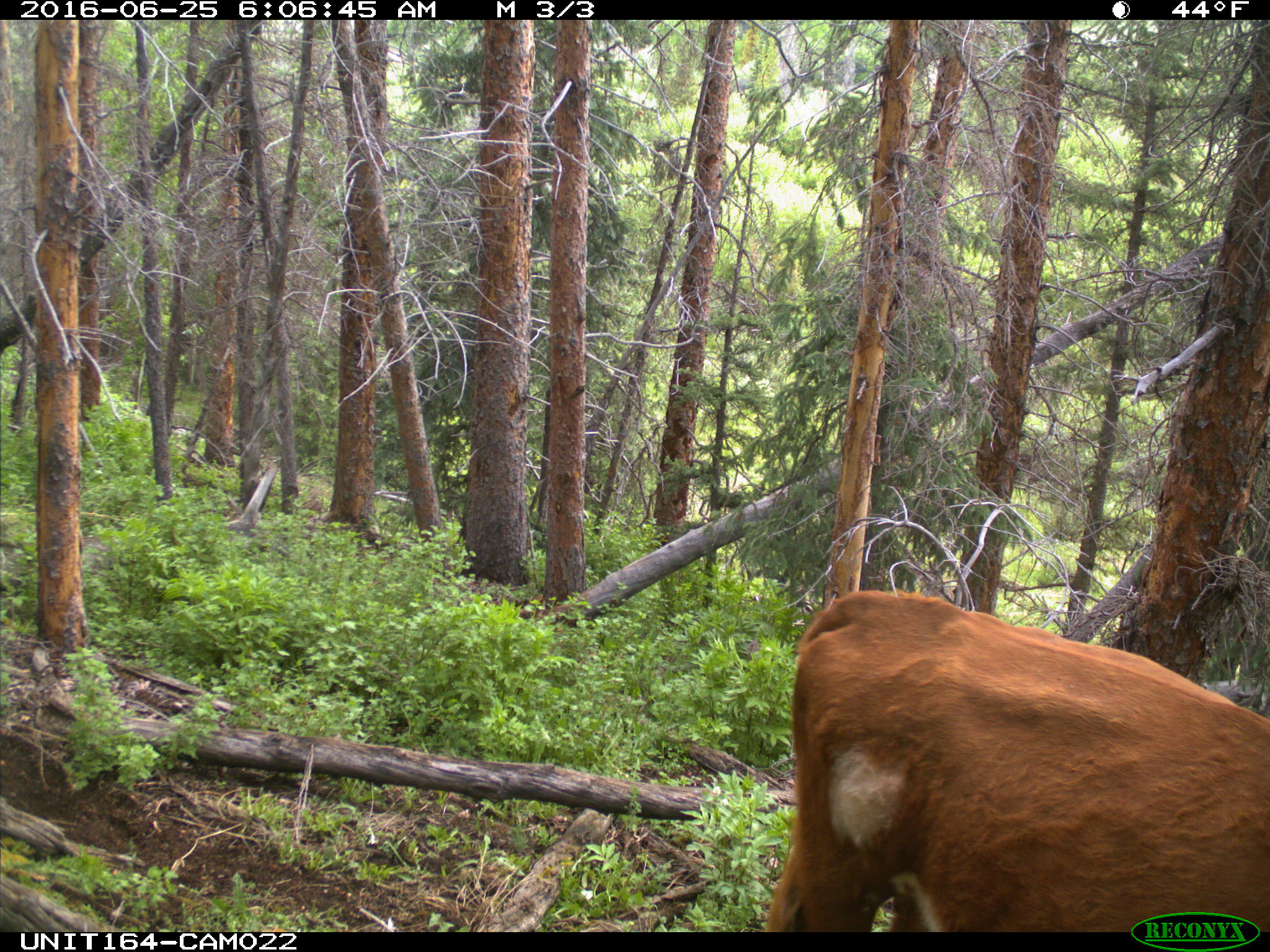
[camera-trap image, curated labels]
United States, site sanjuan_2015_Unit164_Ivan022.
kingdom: Animalia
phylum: Chordata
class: Mammalia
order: Artiodactyla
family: Bovidae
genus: Bos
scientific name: Bos taurus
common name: domestic cow